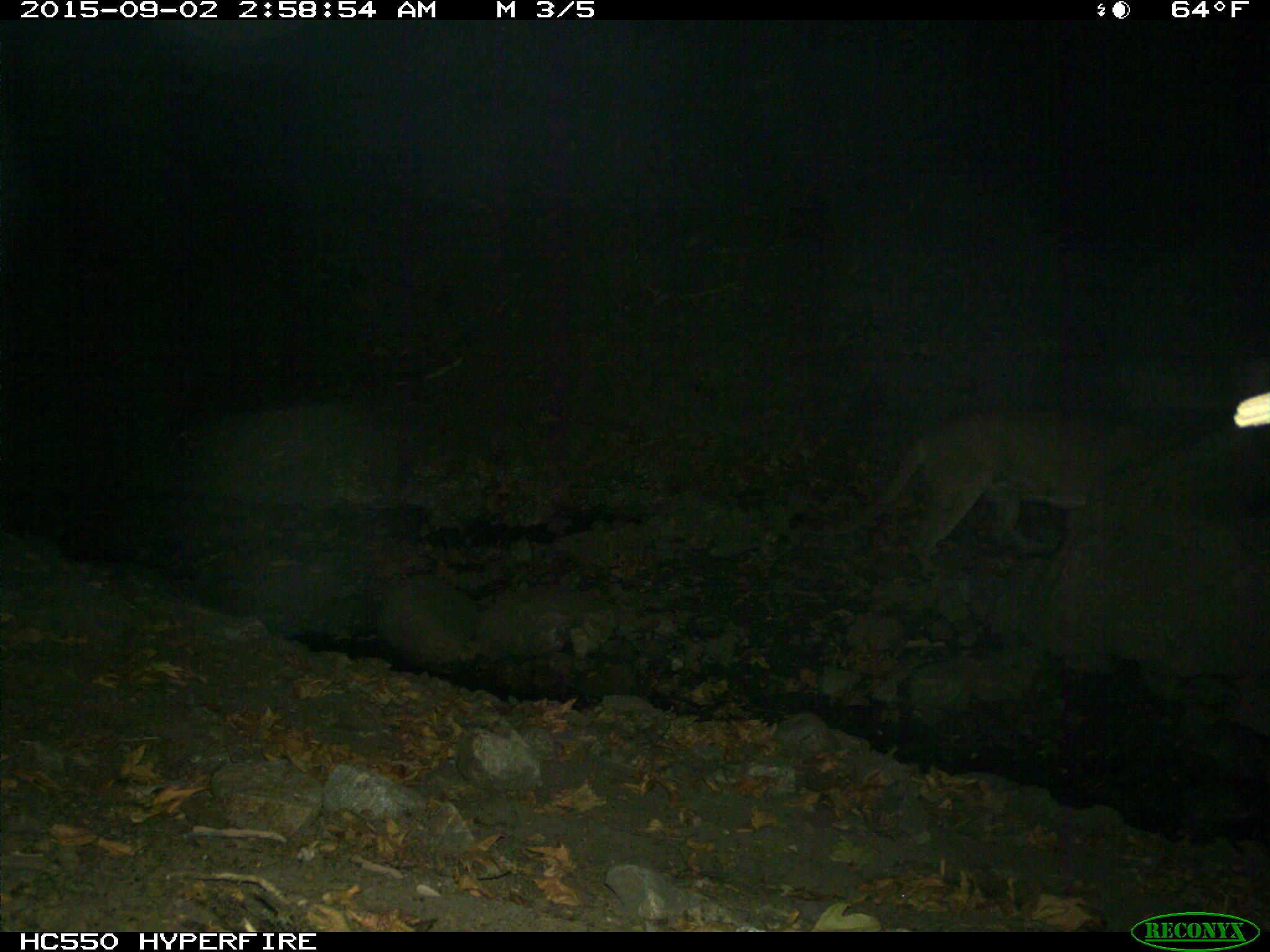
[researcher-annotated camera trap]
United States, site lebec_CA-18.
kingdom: Animalia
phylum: Chordata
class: Mammalia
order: Carnivora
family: Felidae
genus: Puma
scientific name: Puma concolor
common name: mountain lion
Puma concolor (mountain lion).